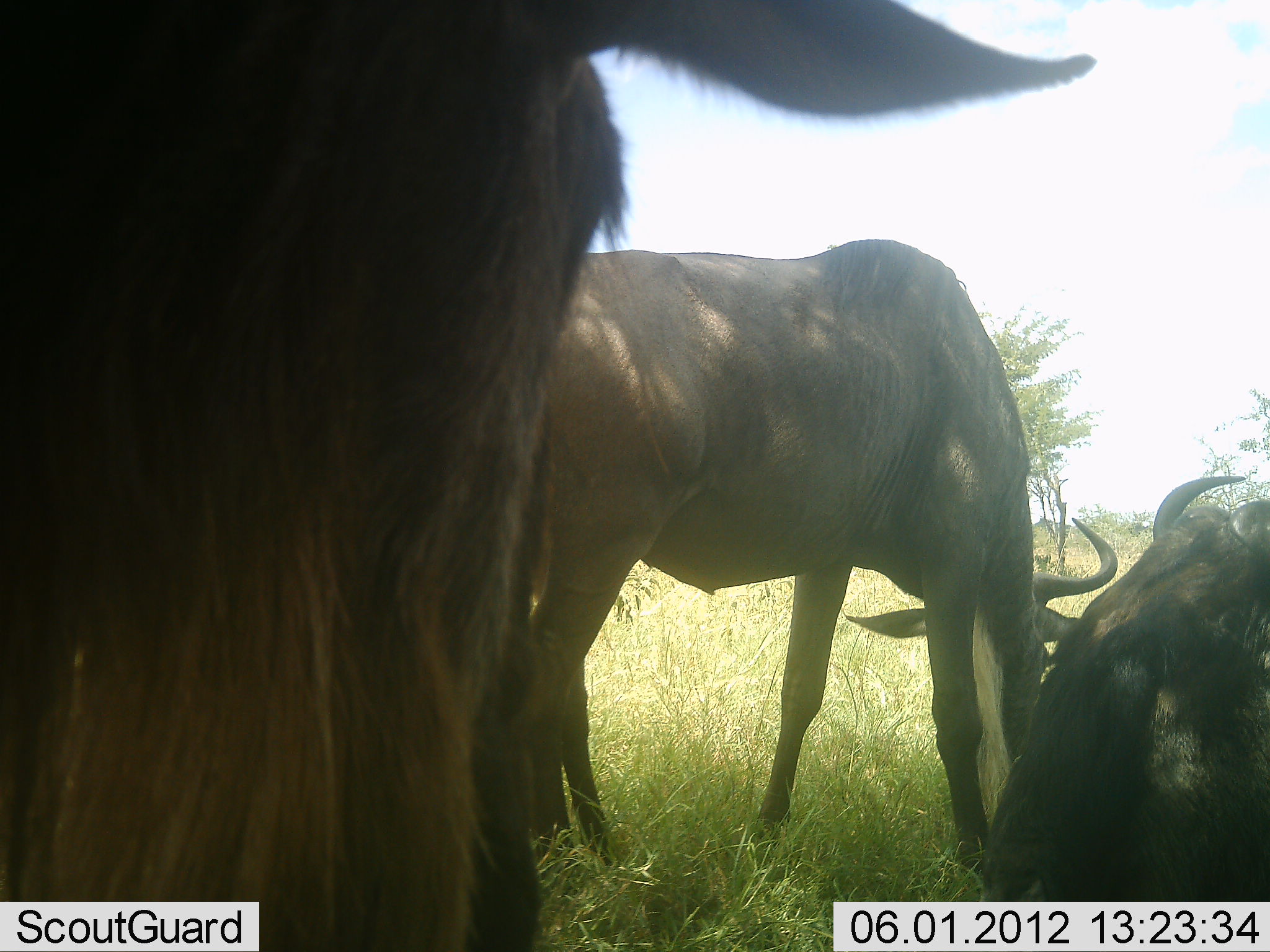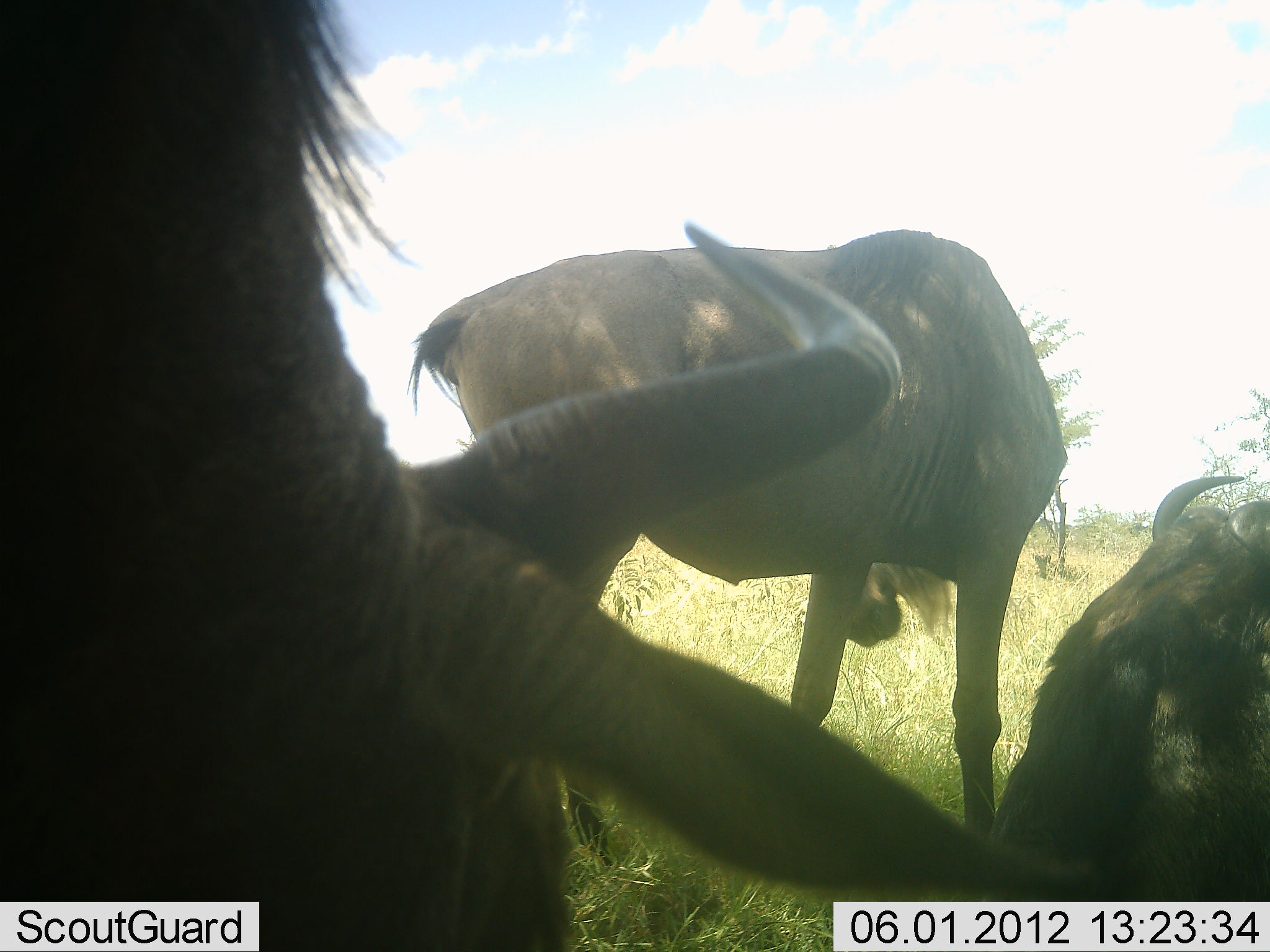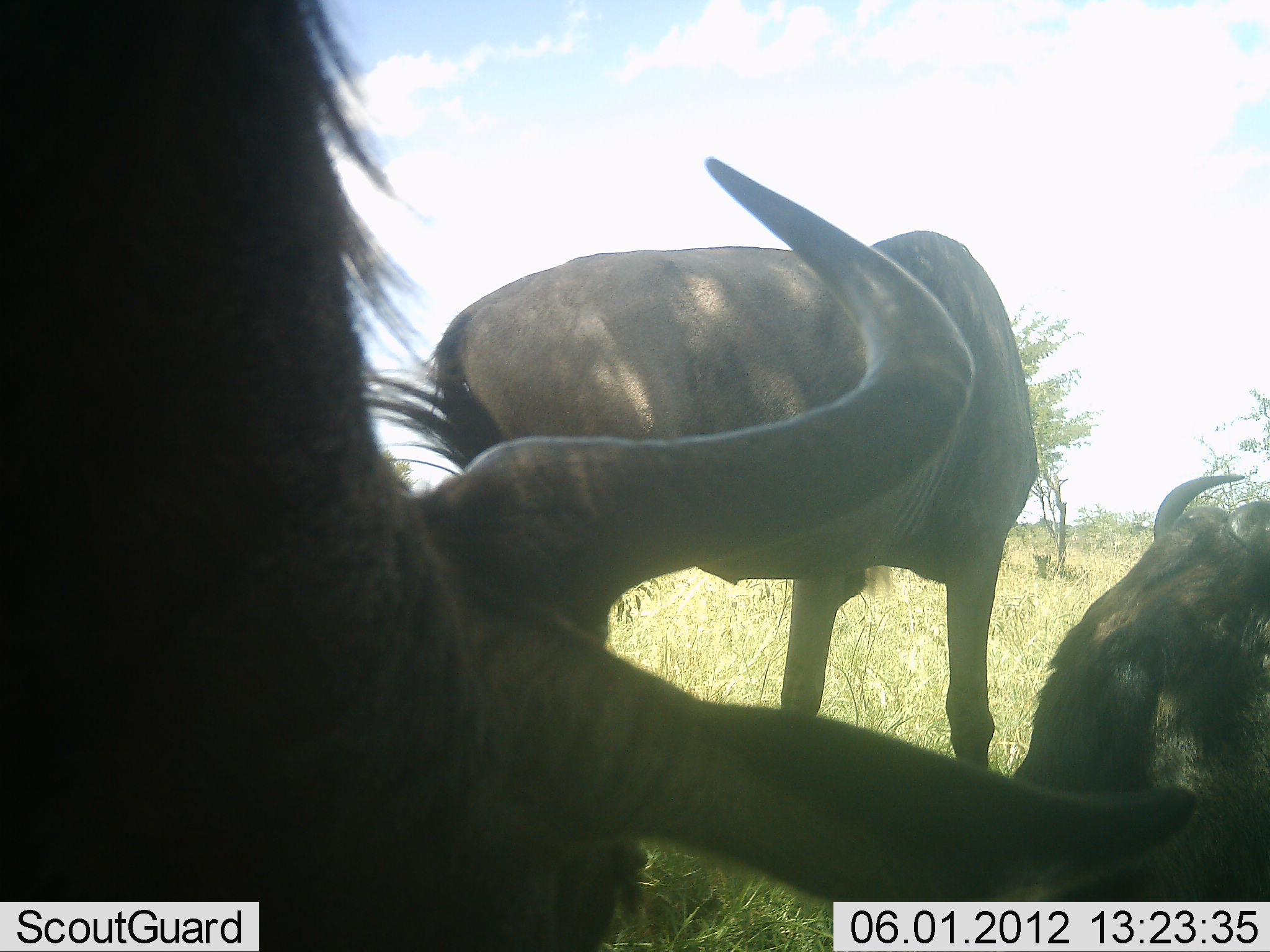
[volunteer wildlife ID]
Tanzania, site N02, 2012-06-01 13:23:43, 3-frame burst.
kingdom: Animalia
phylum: Chordata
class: Mammalia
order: Artiodactyla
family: Bovidae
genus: Connochaetes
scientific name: Connochaetes taurinus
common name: blue wildebeest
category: wildebeest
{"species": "wildebeest (blue wildebeest) (Connochaetes taurinus)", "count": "3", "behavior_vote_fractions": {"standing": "80%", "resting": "90%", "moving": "0%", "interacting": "0%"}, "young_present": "0%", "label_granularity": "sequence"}